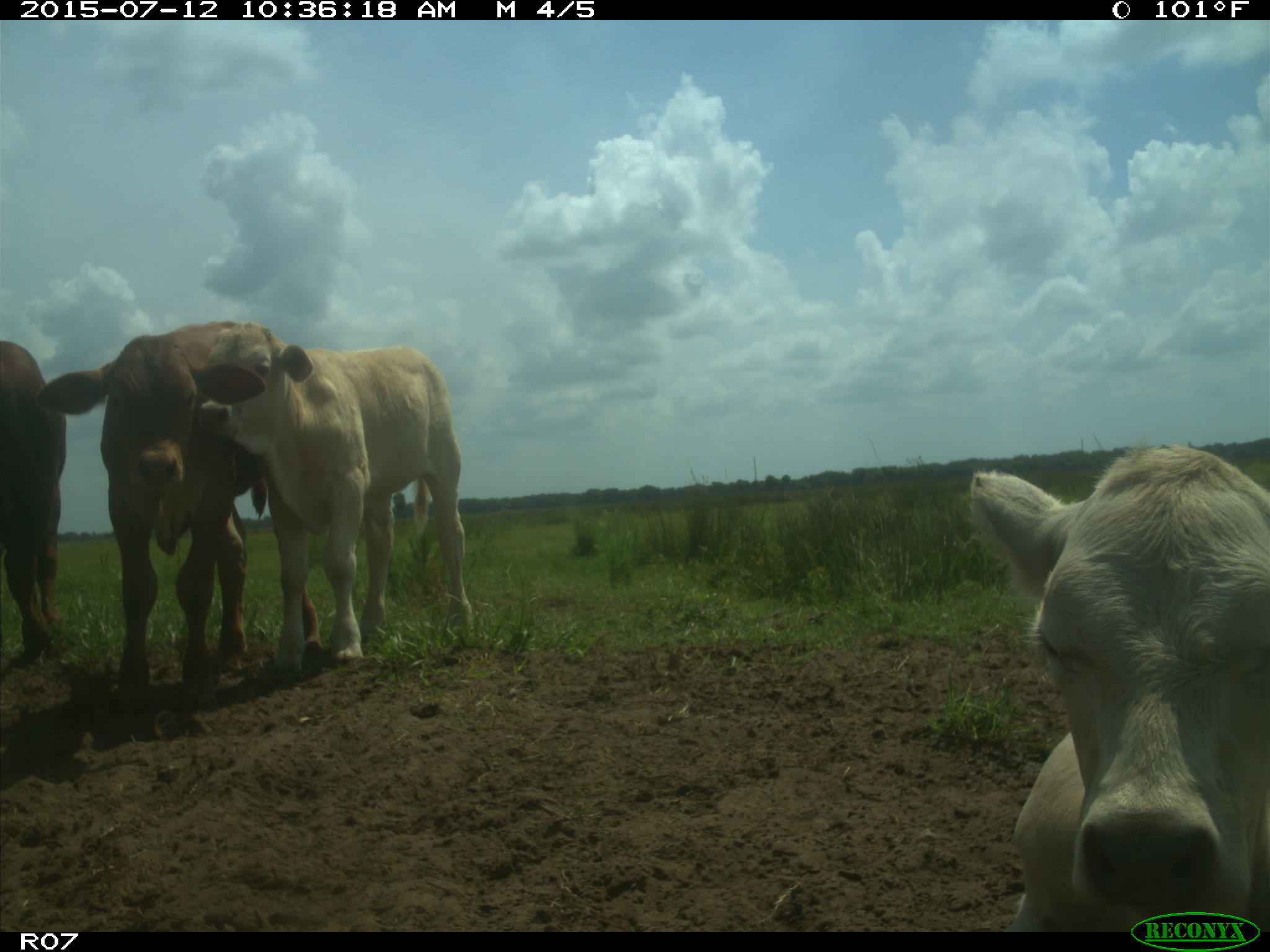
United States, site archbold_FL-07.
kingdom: Animalia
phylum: Chordata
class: Mammalia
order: Artiodactyla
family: Bovidae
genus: Bos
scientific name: Bos taurus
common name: domestic cow